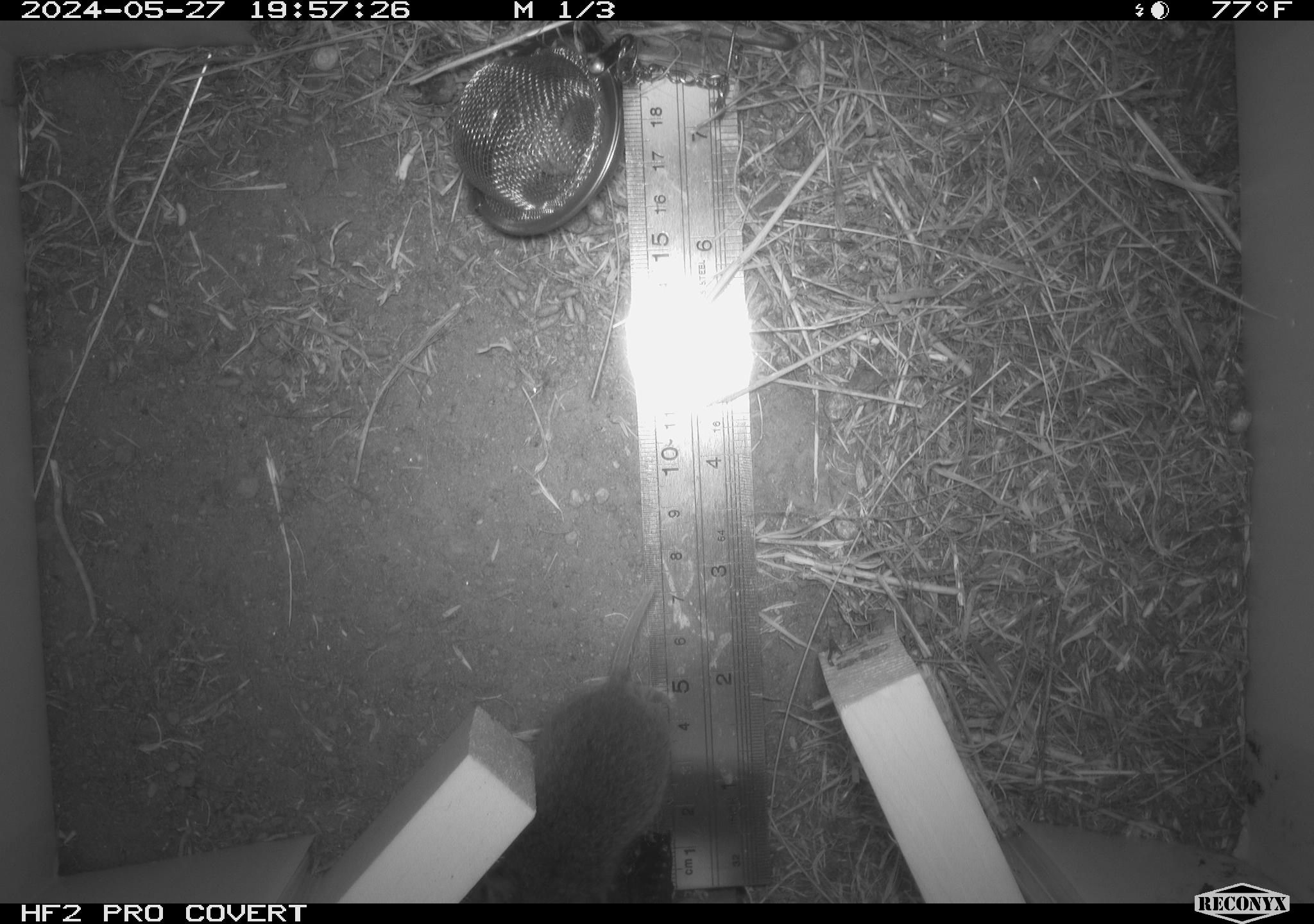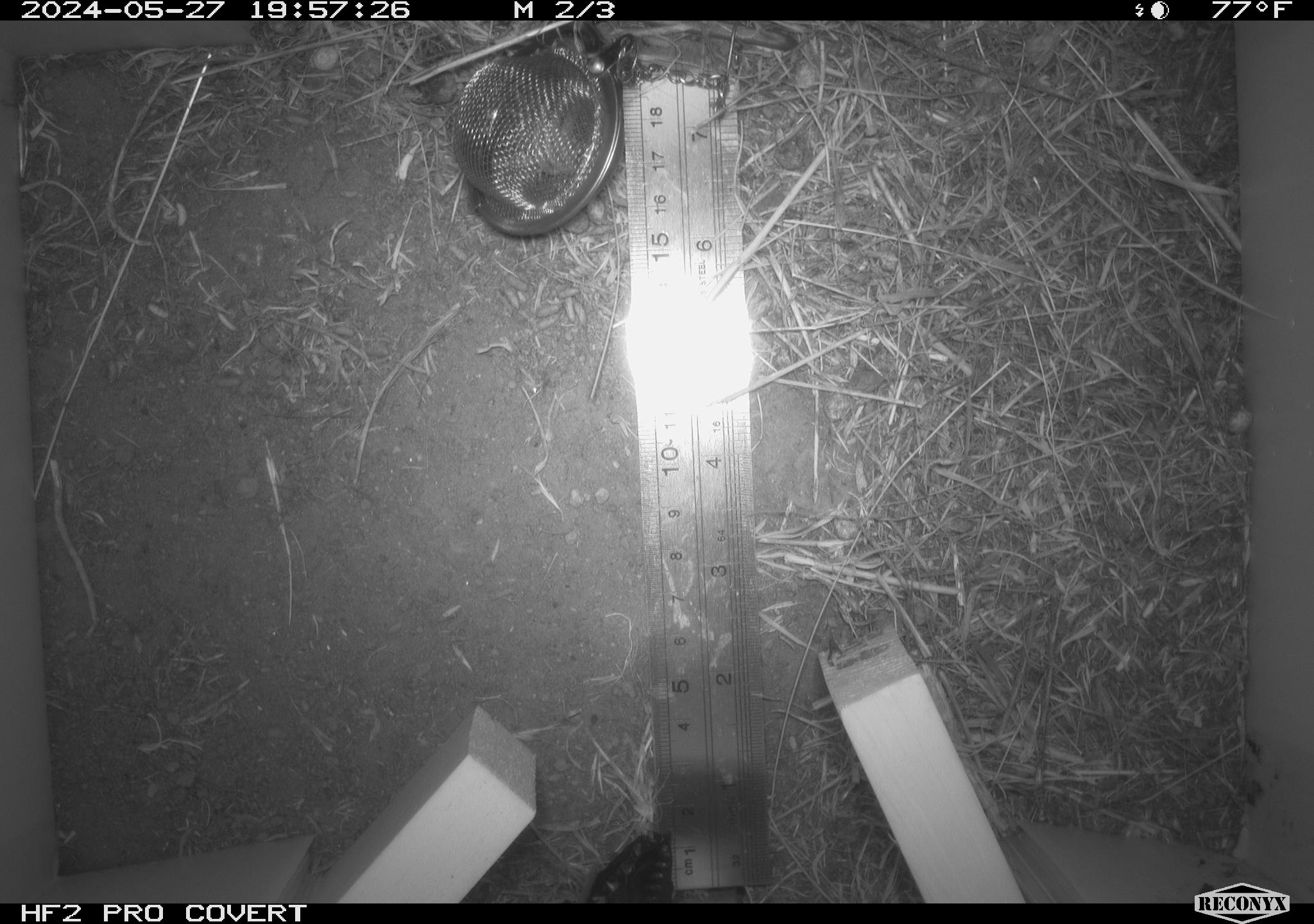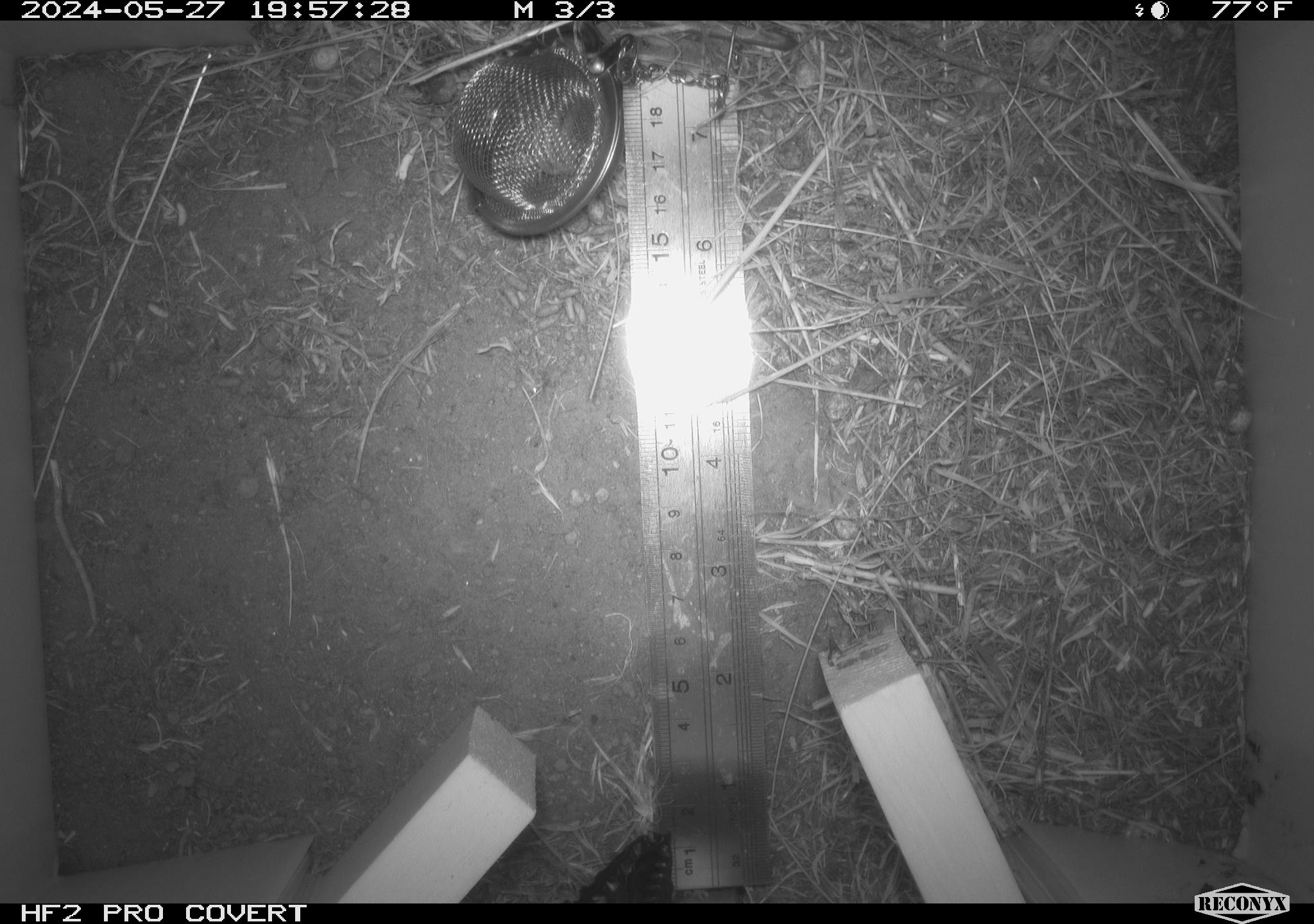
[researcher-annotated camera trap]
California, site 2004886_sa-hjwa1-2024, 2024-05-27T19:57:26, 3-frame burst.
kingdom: Animalia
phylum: Chordata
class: Mammalia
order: Rodentia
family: Cricetidae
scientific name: Cricetidae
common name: hamsters, voles, lemmings, and allies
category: cricetidae family